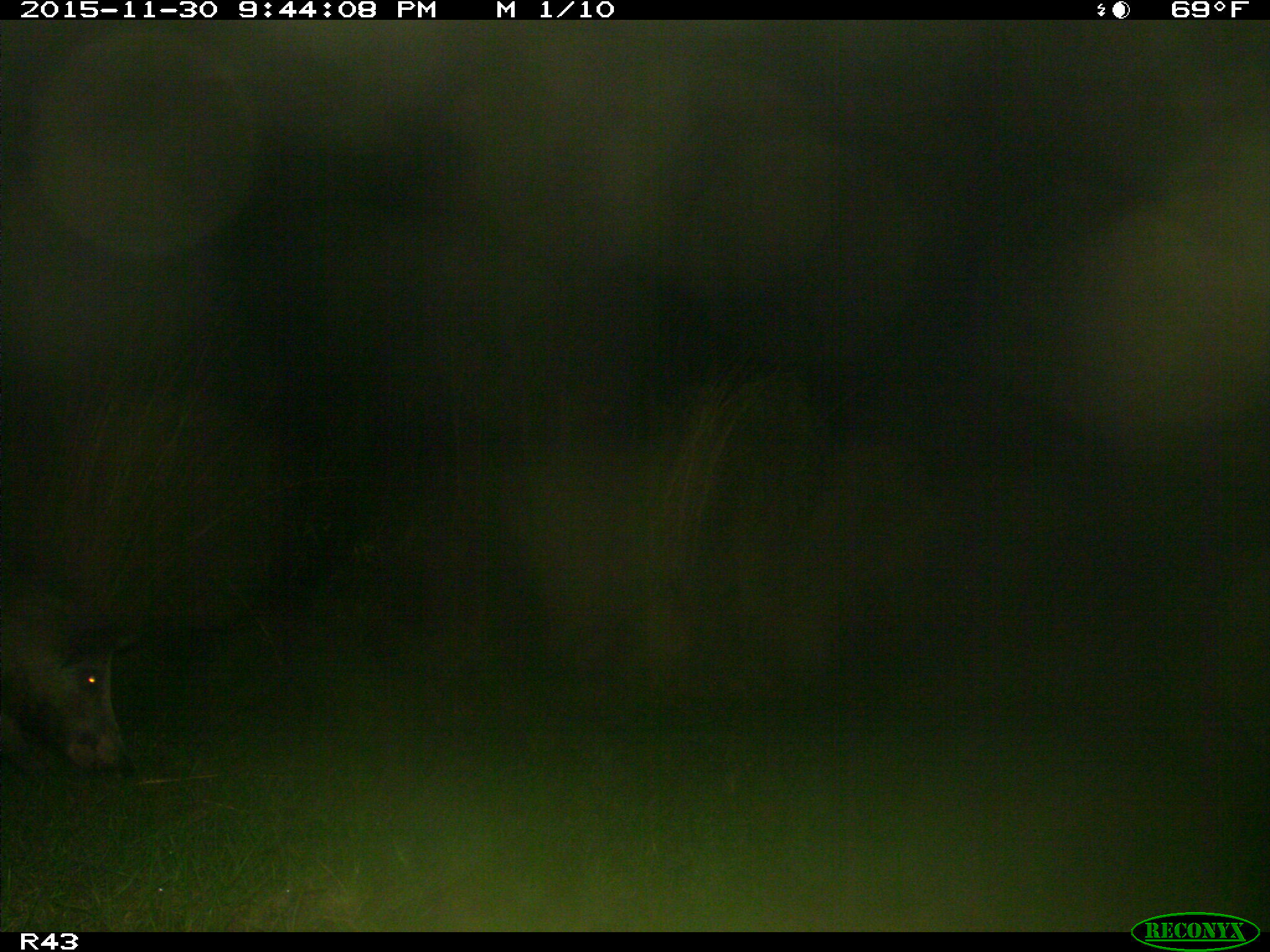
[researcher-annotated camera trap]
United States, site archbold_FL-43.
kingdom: Animalia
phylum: Chordata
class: Mammalia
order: Artiodactyla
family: Suidae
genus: Sus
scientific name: Sus scrofa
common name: wild boar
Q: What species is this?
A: Sus scrofa (wild boar).